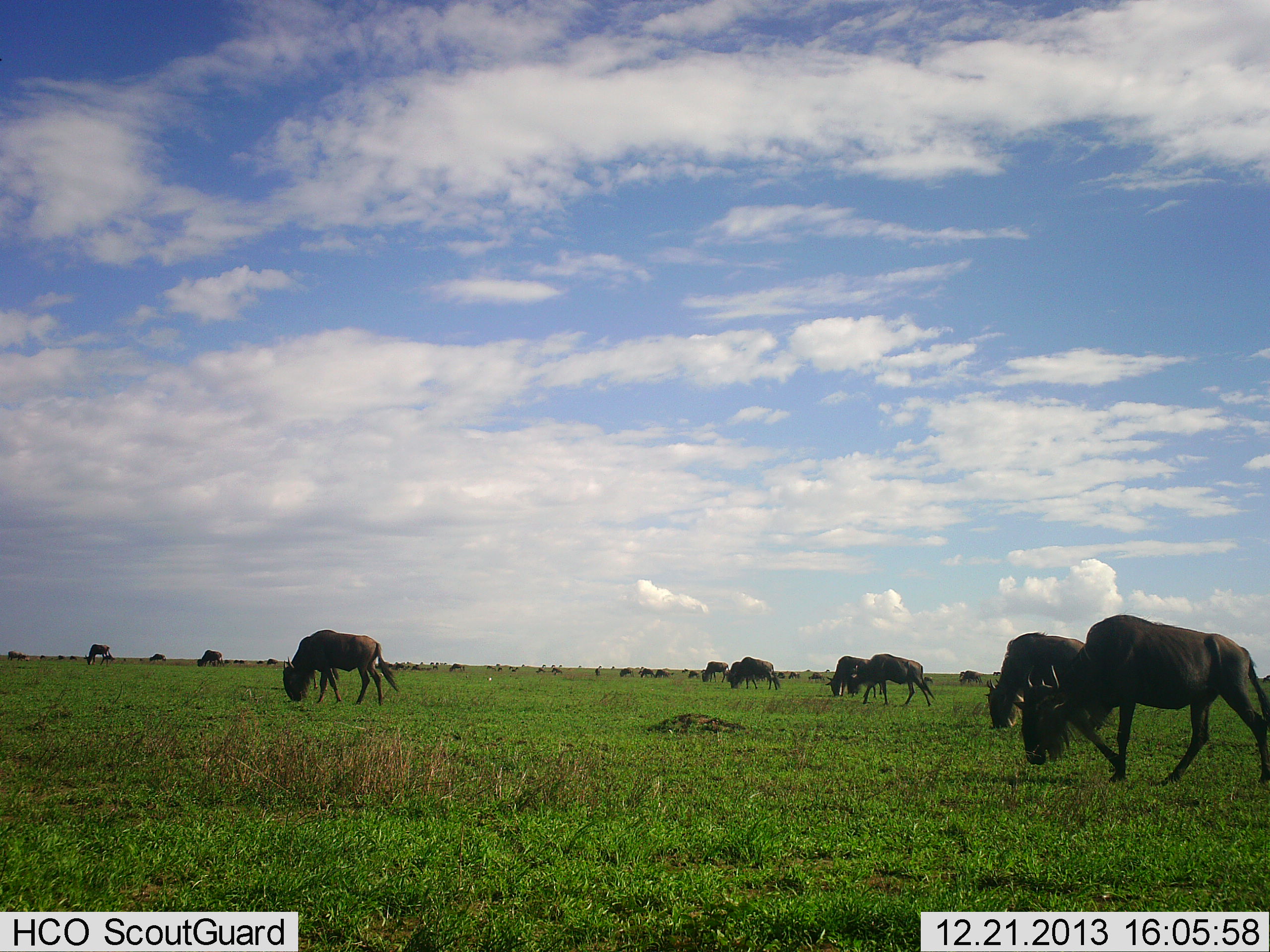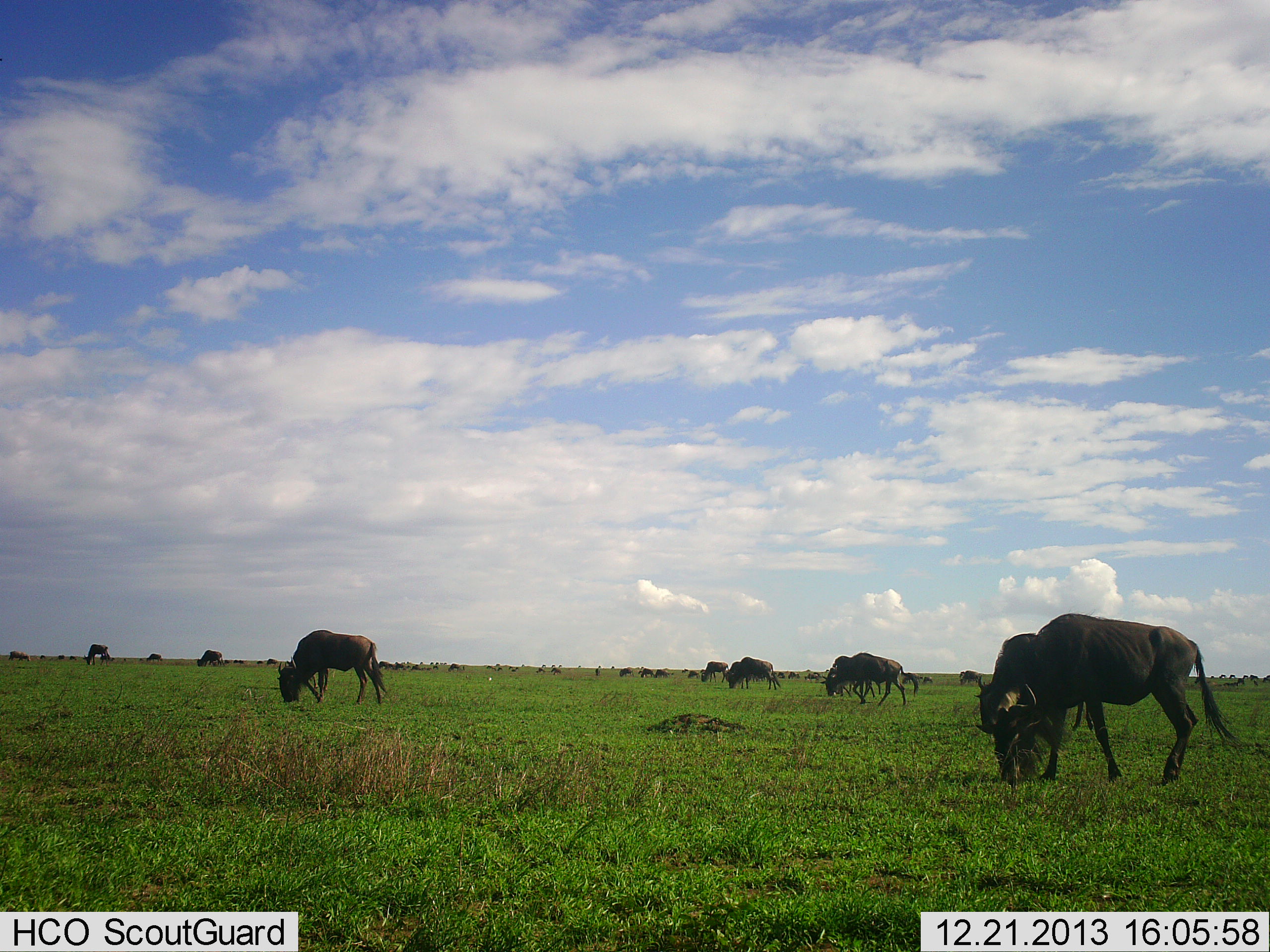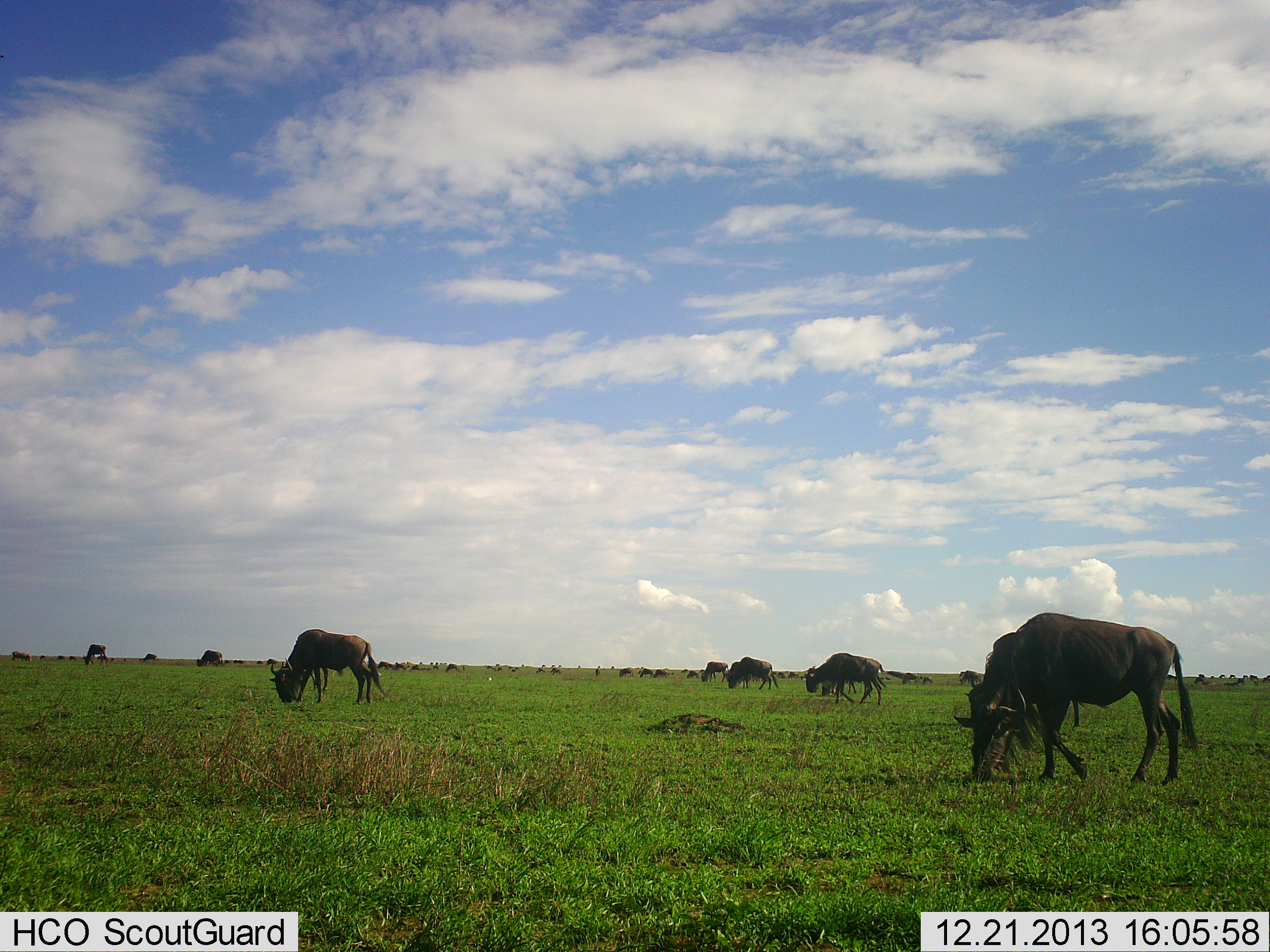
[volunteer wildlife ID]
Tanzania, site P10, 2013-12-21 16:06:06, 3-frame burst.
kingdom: Animalia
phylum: Chordata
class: Mammalia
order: Artiodactyla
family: Bovidae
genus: Connochaetes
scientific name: Connochaetes taurinus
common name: blue wildebeest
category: wildebeest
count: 11-50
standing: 30%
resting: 0%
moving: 40%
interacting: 0%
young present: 0%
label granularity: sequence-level